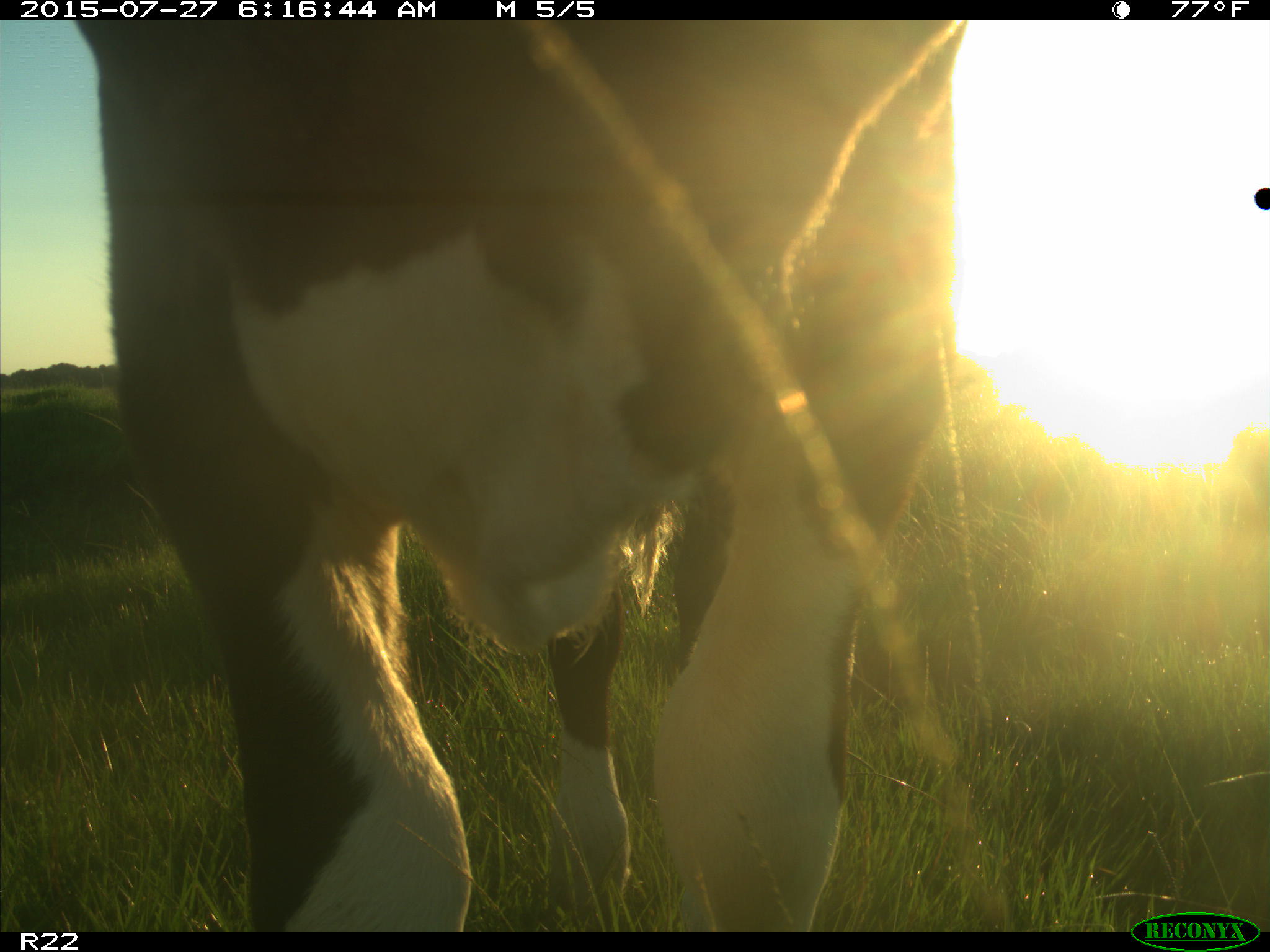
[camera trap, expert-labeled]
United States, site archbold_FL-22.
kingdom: Animalia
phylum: Chordata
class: Mammalia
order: Artiodactyla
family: Bovidae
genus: Bos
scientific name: Bos taurus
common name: domestic cow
Bos taurus (domestic cow).